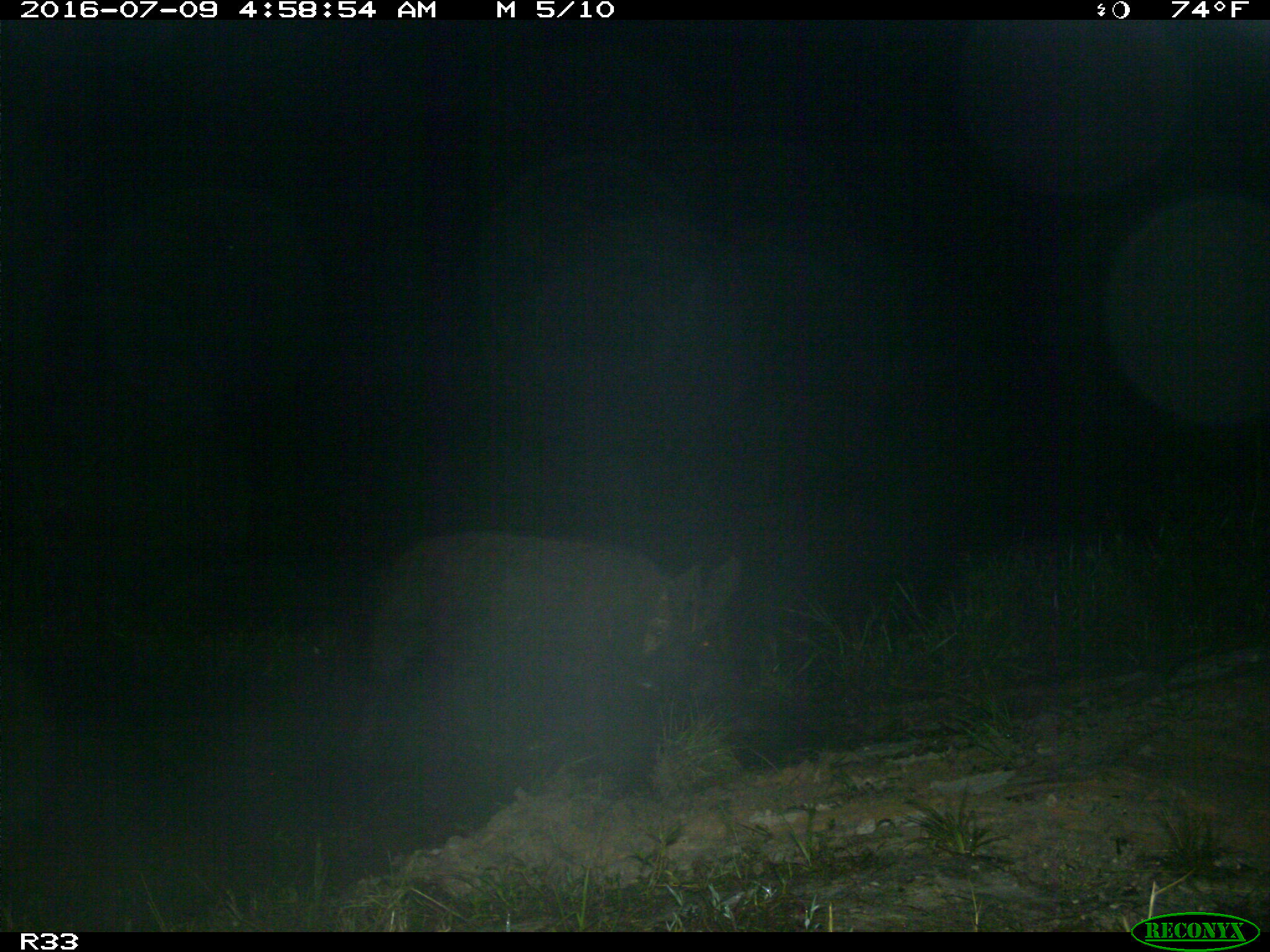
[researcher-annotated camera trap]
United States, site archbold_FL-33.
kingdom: Animalia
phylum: Chordata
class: Mammalia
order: Artiodactyla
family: Suidae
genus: Sus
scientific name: Sus scrofa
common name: wild boar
Sus scrofa (wild boar).